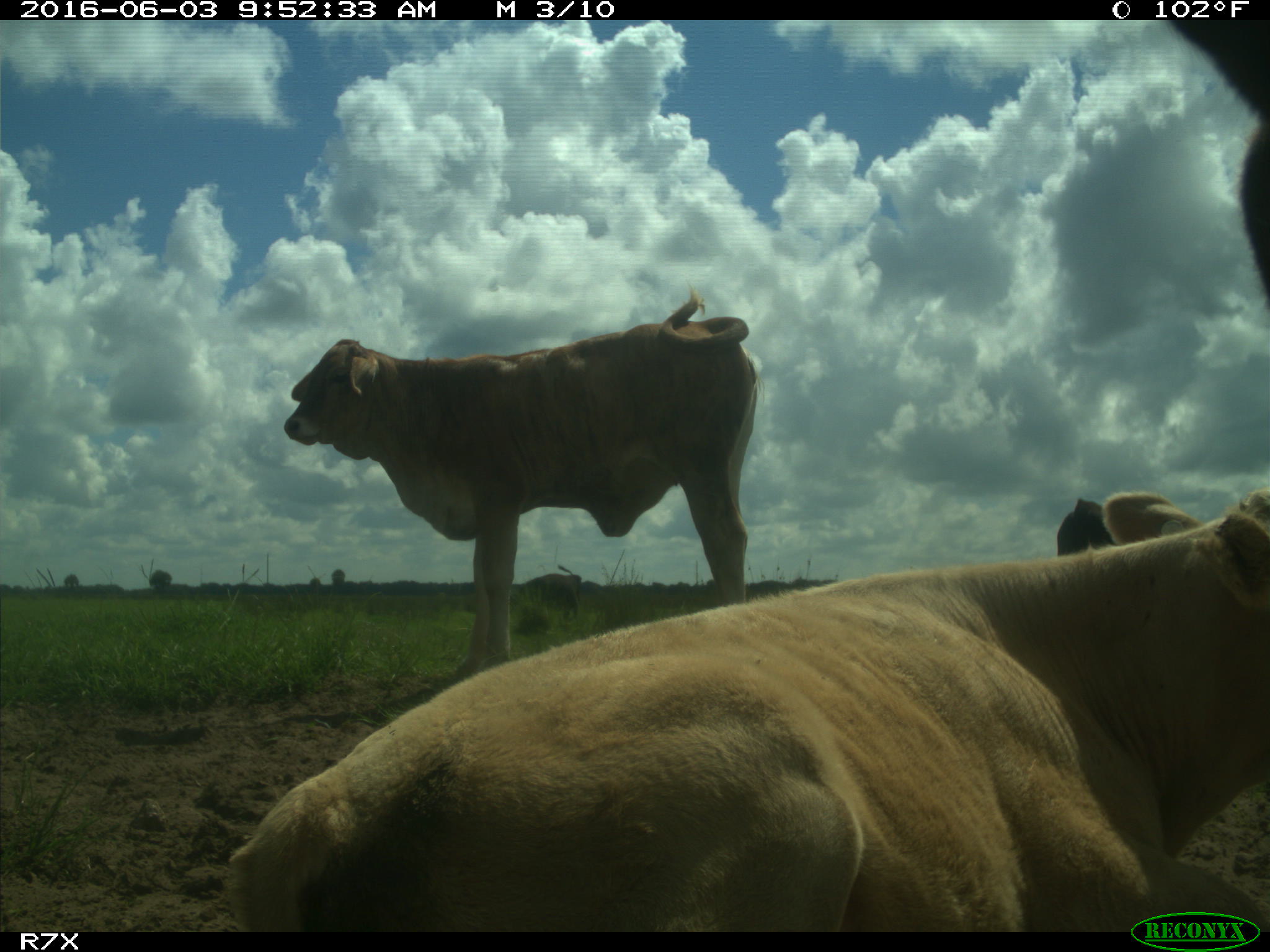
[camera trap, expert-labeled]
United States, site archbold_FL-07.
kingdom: Animalia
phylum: Chordata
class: Mammalia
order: Artiodactyla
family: Bovidae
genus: Bos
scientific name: Bos taurus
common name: domestic cow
Bos taurus (domestic cow).